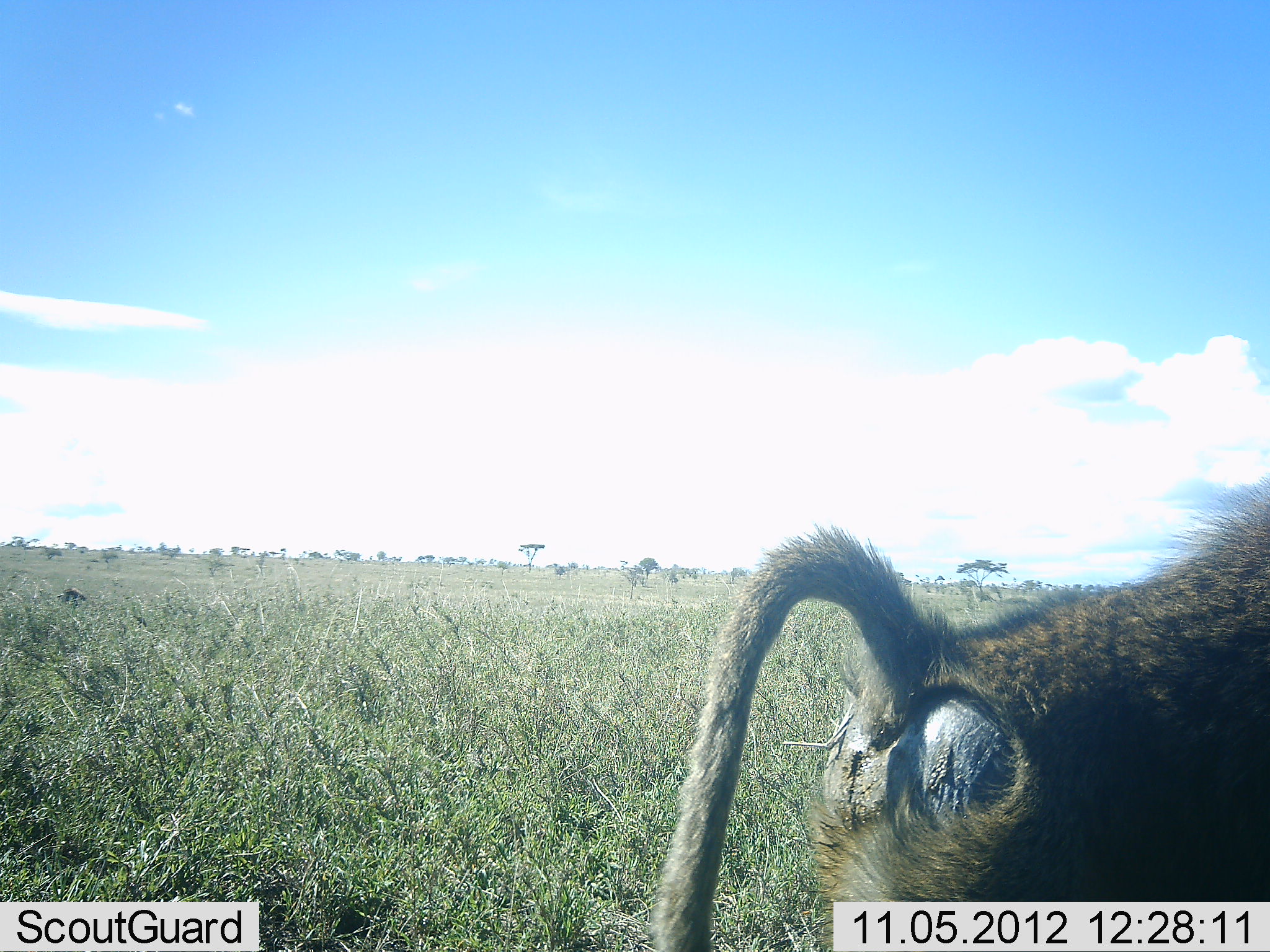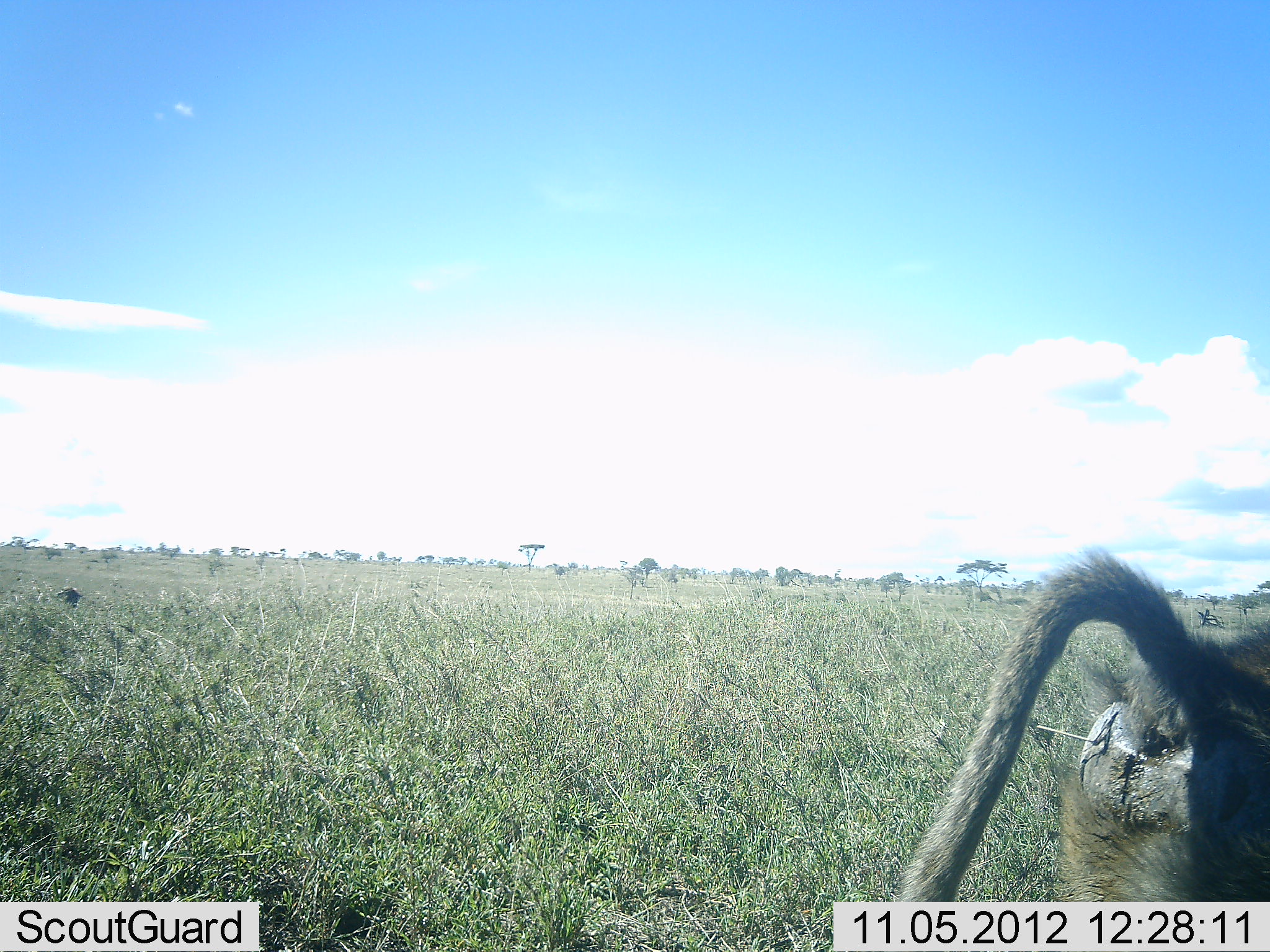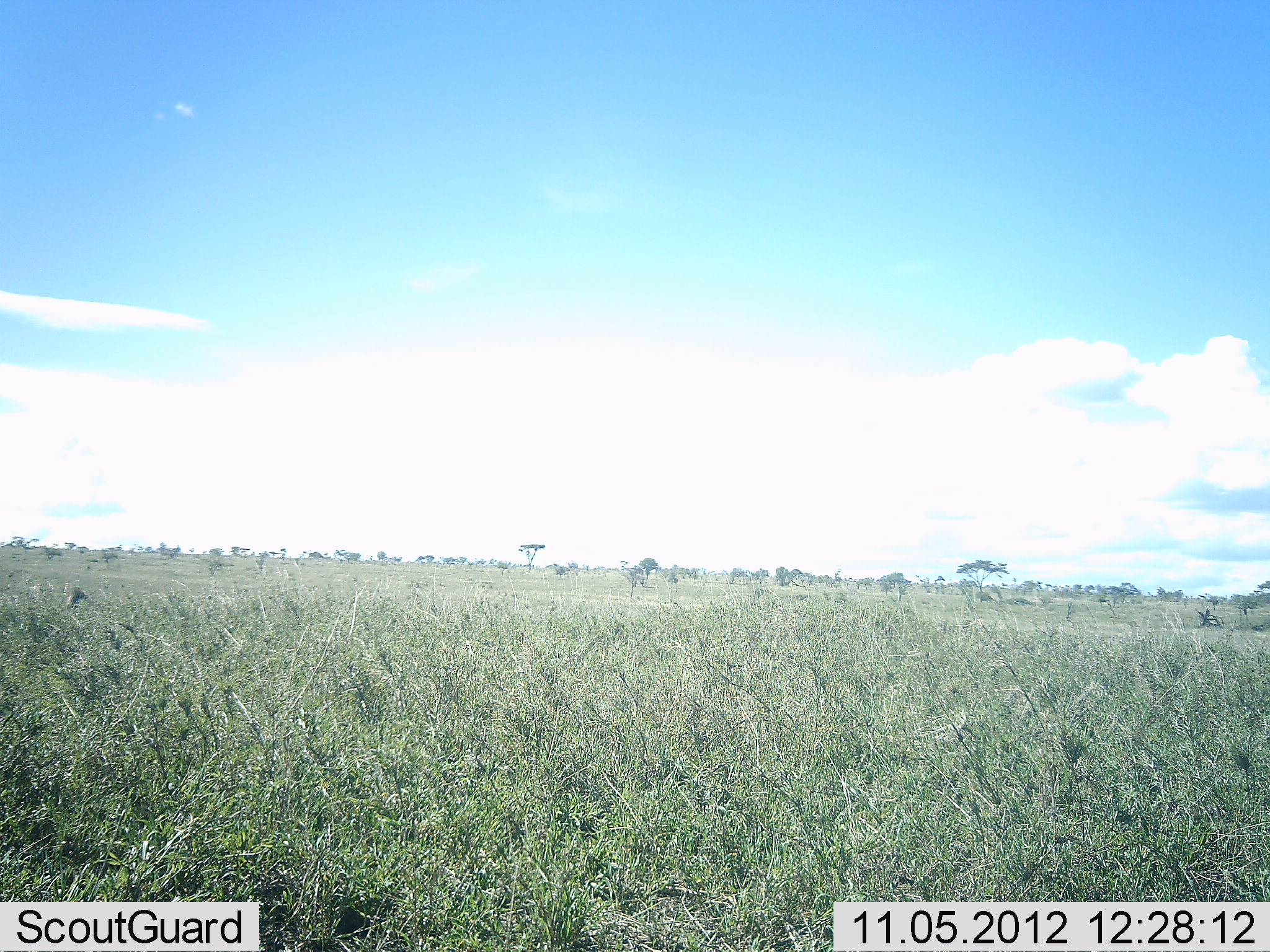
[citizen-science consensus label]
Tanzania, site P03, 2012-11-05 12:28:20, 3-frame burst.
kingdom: Animalia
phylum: Chordata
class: Mammalia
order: Primates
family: Cercopithecidae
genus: Papio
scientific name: Papio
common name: baboon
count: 1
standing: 0%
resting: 10%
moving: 100%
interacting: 0%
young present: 0%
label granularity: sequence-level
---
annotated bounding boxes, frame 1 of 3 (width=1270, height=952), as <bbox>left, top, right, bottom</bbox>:
animal: <bbox>641, 469, 1269, 951</bbox>; <bbox>61, 584, 86, 603</bbox>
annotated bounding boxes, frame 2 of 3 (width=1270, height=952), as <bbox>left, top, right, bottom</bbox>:
animal: <bbox>889, 544, 1268, 902</bbox>